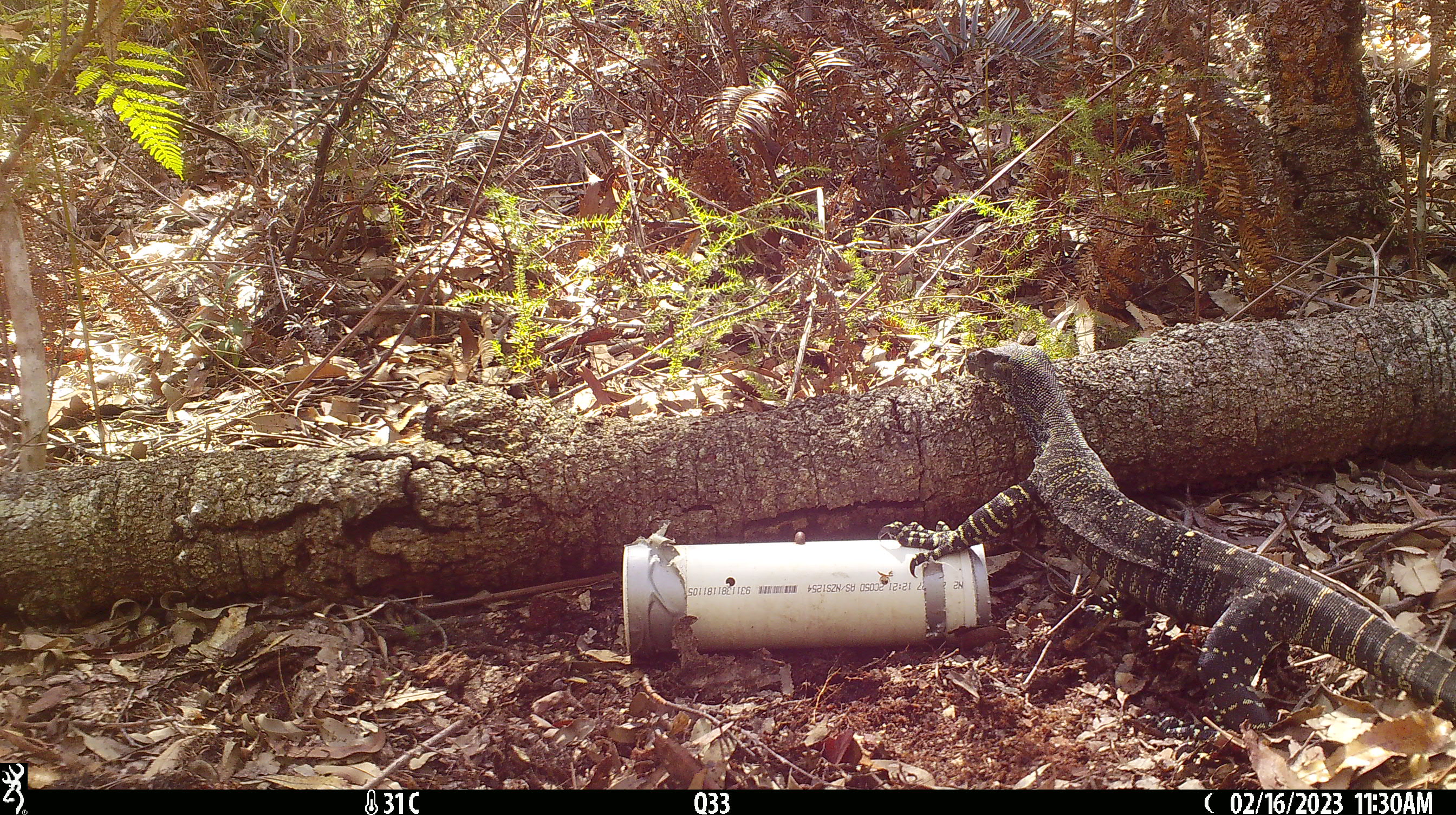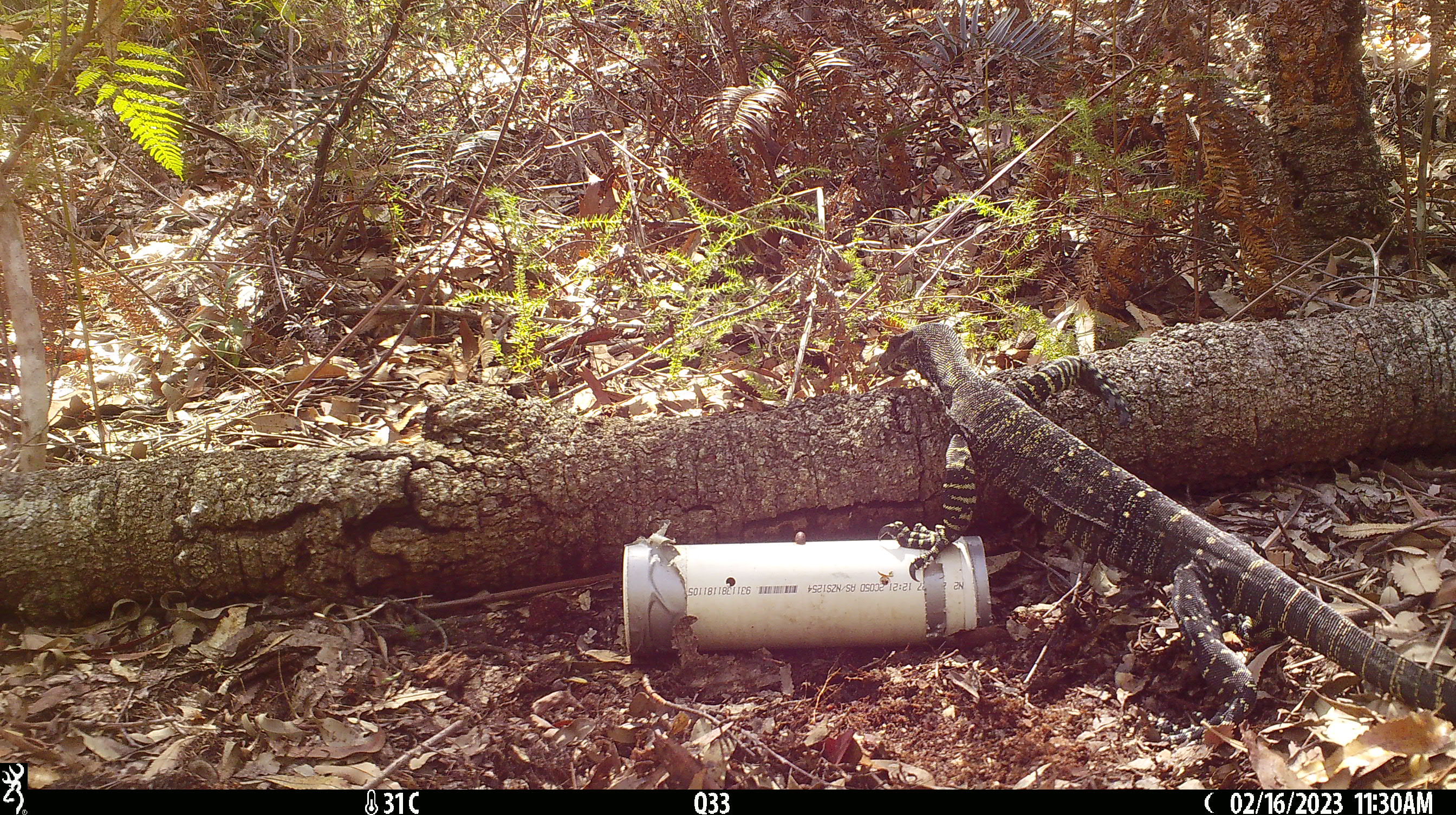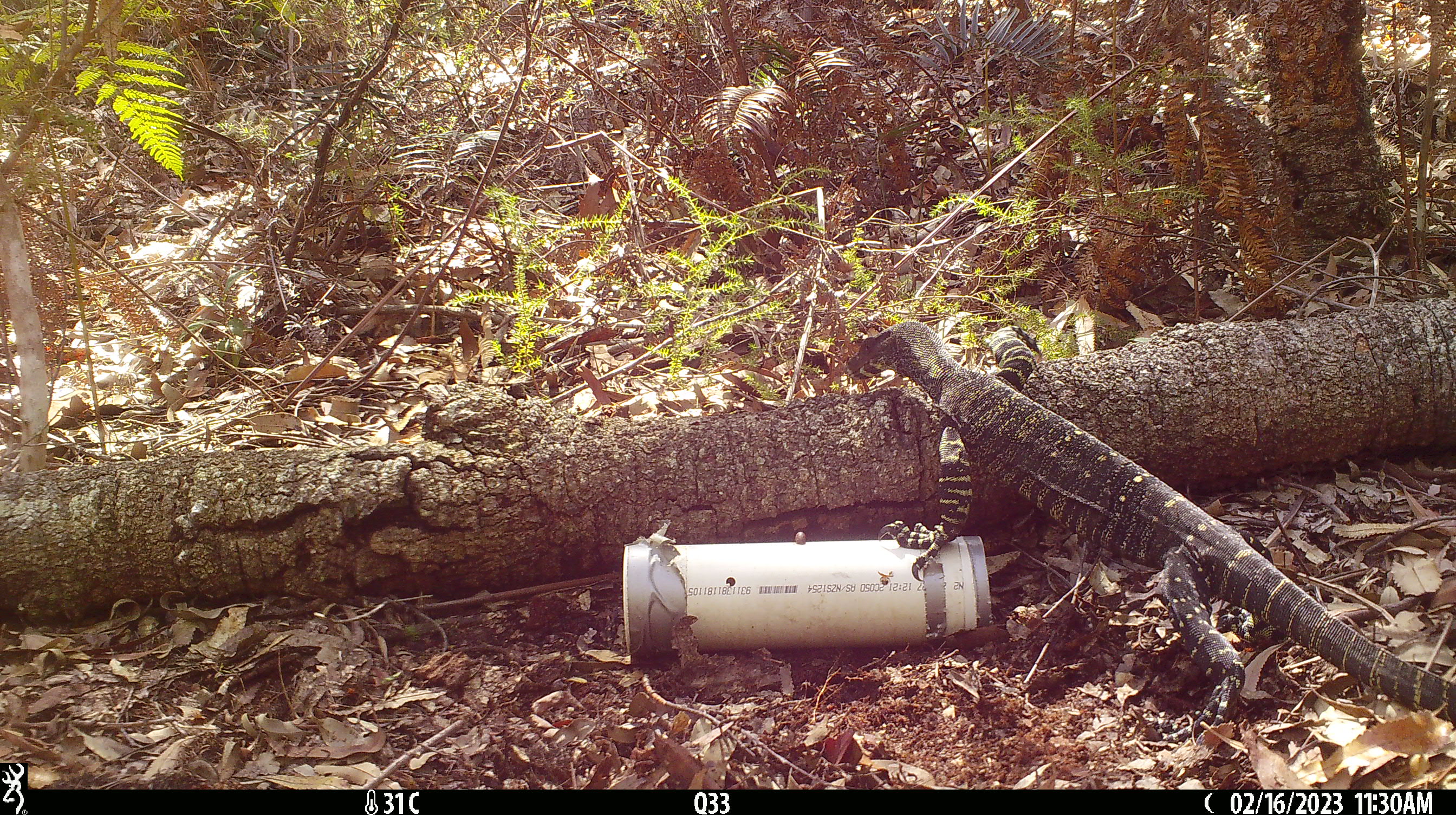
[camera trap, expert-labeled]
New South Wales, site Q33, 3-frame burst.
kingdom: Animalia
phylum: Chordata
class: Reptilia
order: Squamata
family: Varanidae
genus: Varanus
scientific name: Varanus varius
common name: lace monitor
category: goanna